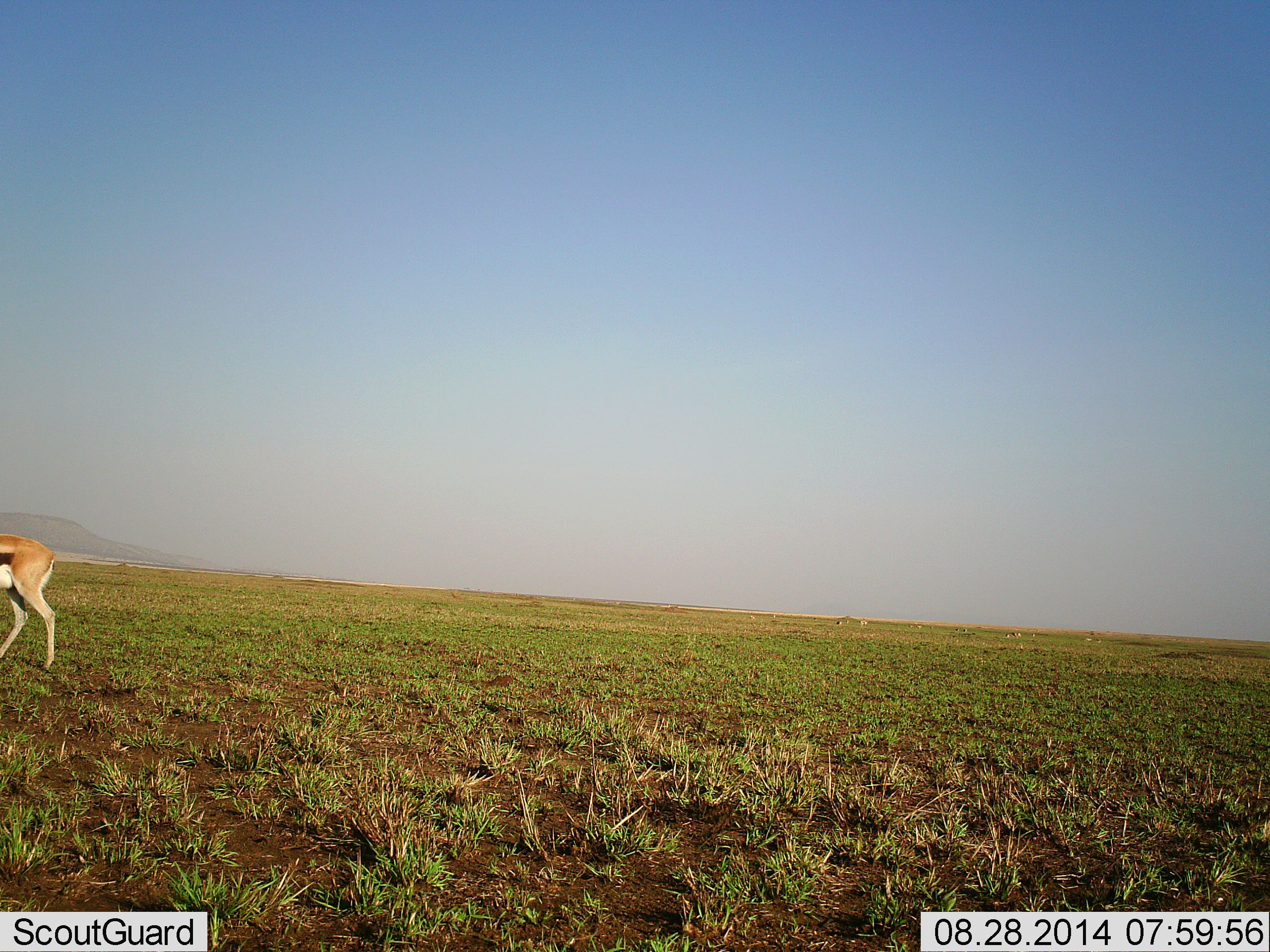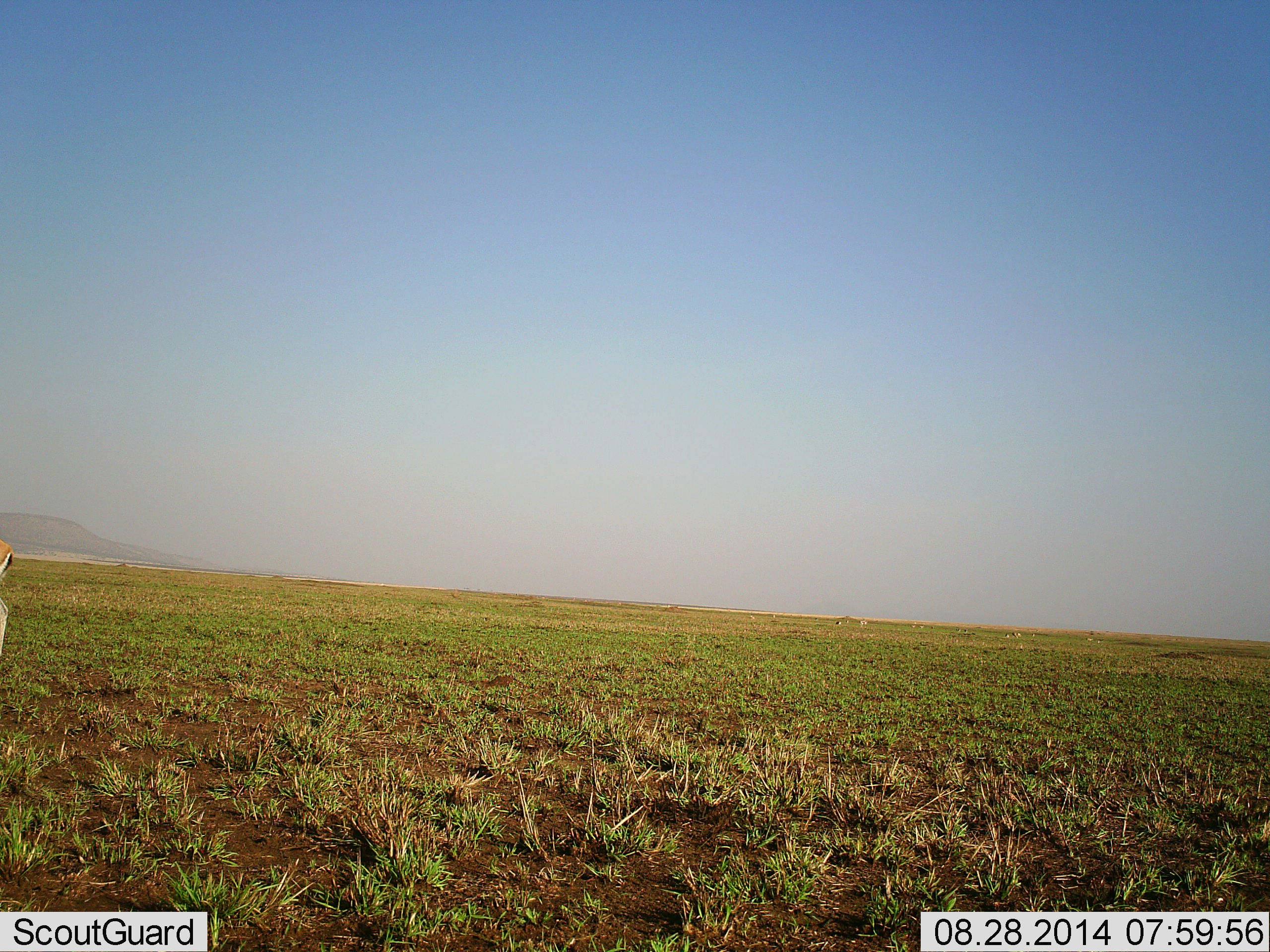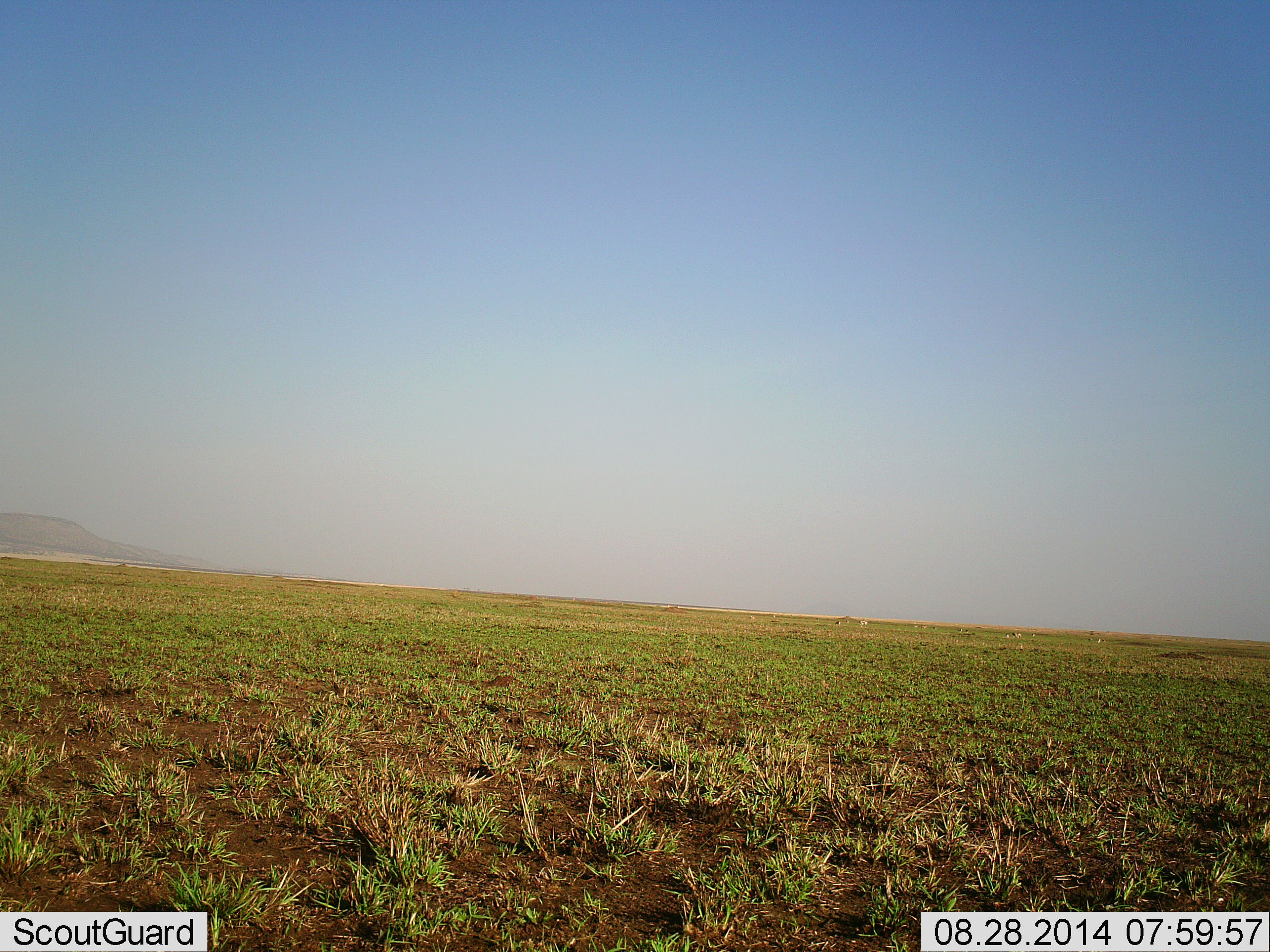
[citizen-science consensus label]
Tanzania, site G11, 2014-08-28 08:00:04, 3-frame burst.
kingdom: Animalia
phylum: Chordata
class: Mammalia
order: Artiodactyla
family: Bovidae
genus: Eudorcas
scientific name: Eudorcas thomsonii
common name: thomson's gazelle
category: gazellethomsons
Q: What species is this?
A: Gazellethomsons (thomson's gazelle) (Eudorcas thomsonii).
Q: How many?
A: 1.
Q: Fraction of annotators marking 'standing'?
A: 0%.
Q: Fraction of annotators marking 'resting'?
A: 0%.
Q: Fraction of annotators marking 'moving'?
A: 100%.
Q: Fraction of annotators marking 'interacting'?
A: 0%.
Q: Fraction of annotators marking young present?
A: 0%.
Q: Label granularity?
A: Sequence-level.